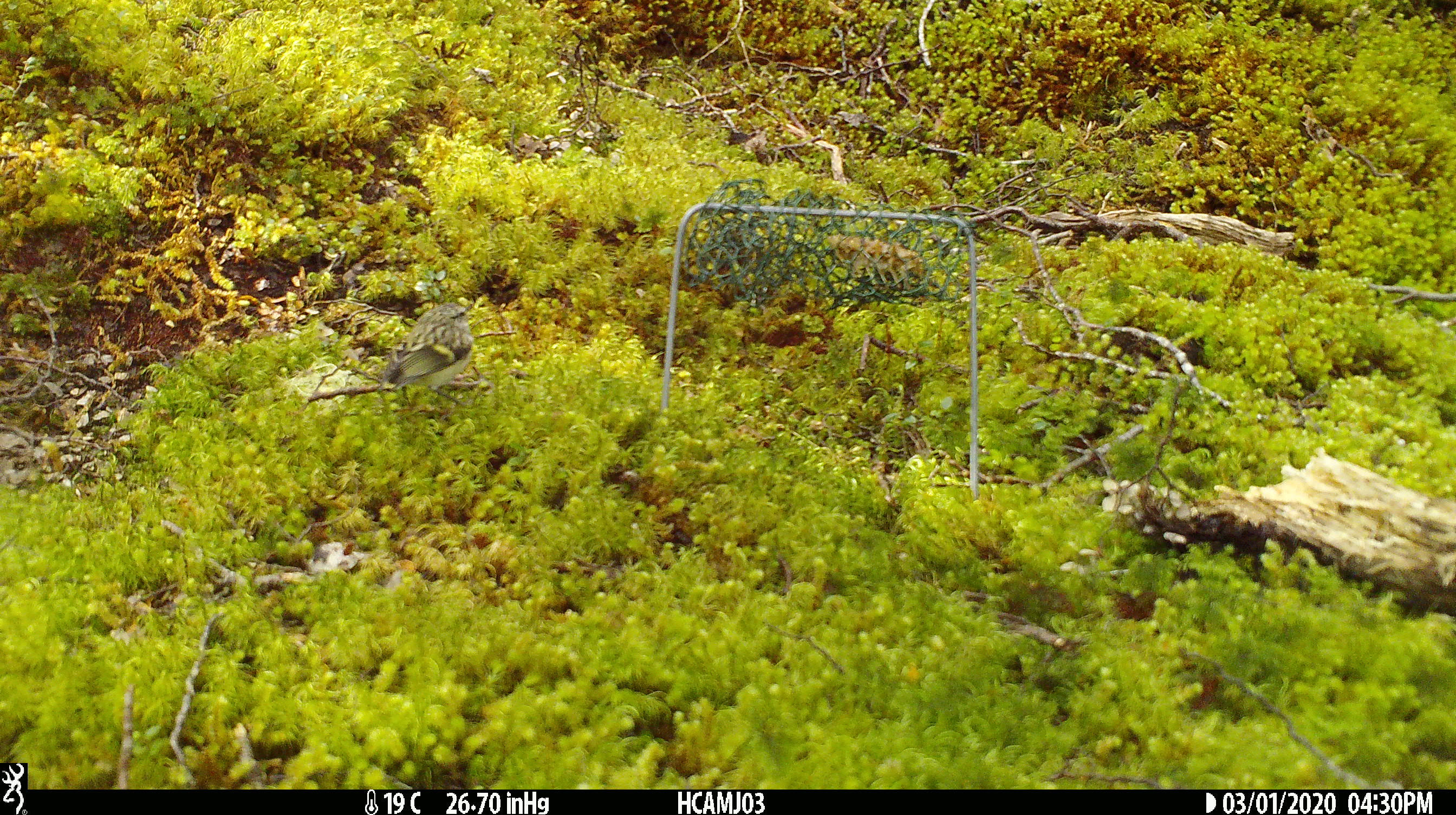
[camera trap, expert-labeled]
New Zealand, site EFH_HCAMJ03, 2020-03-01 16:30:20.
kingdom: Animalia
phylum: Chordata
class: Mammalia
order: Rodentia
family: Muridae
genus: Mus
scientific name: Mus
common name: mouse